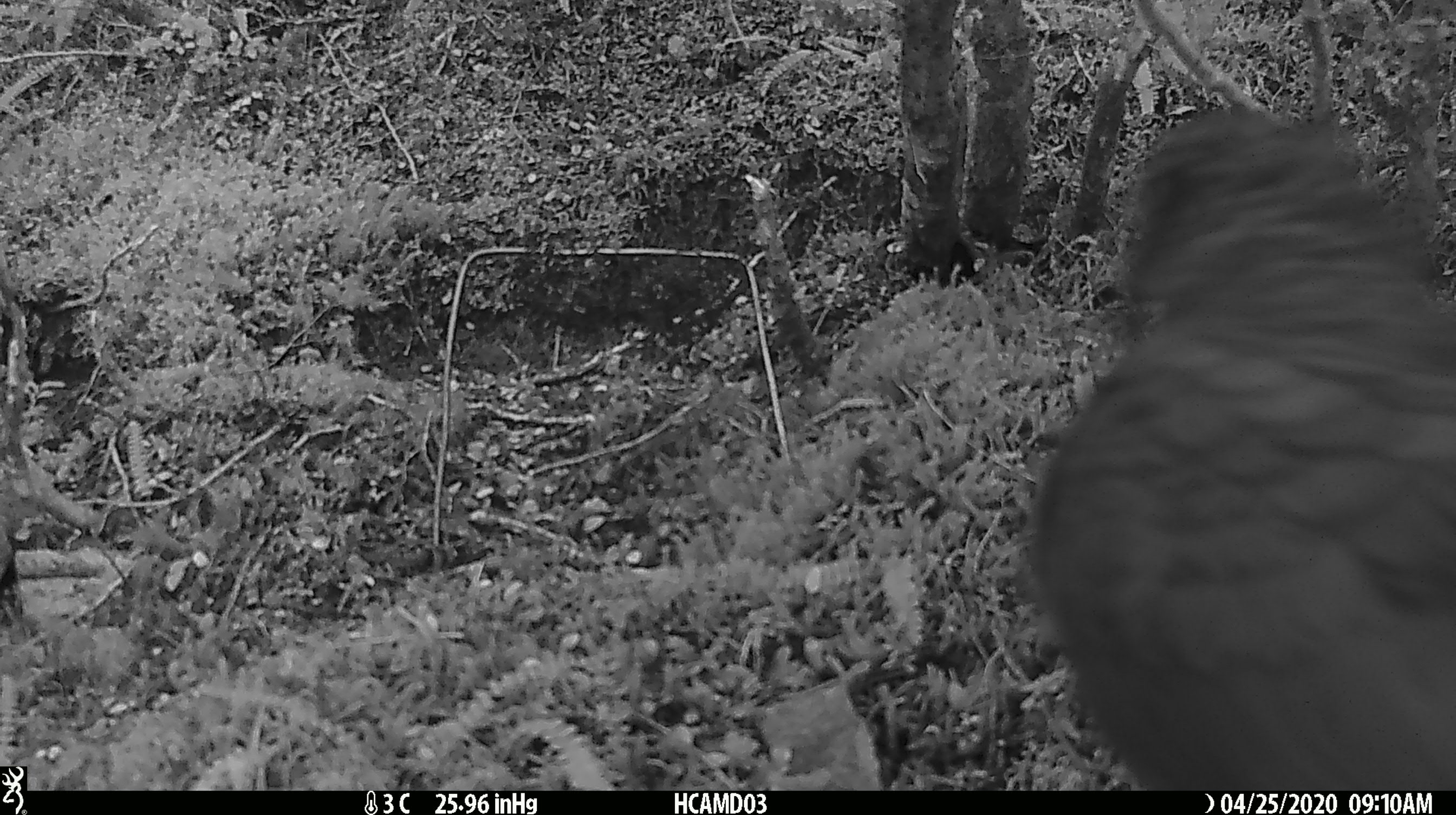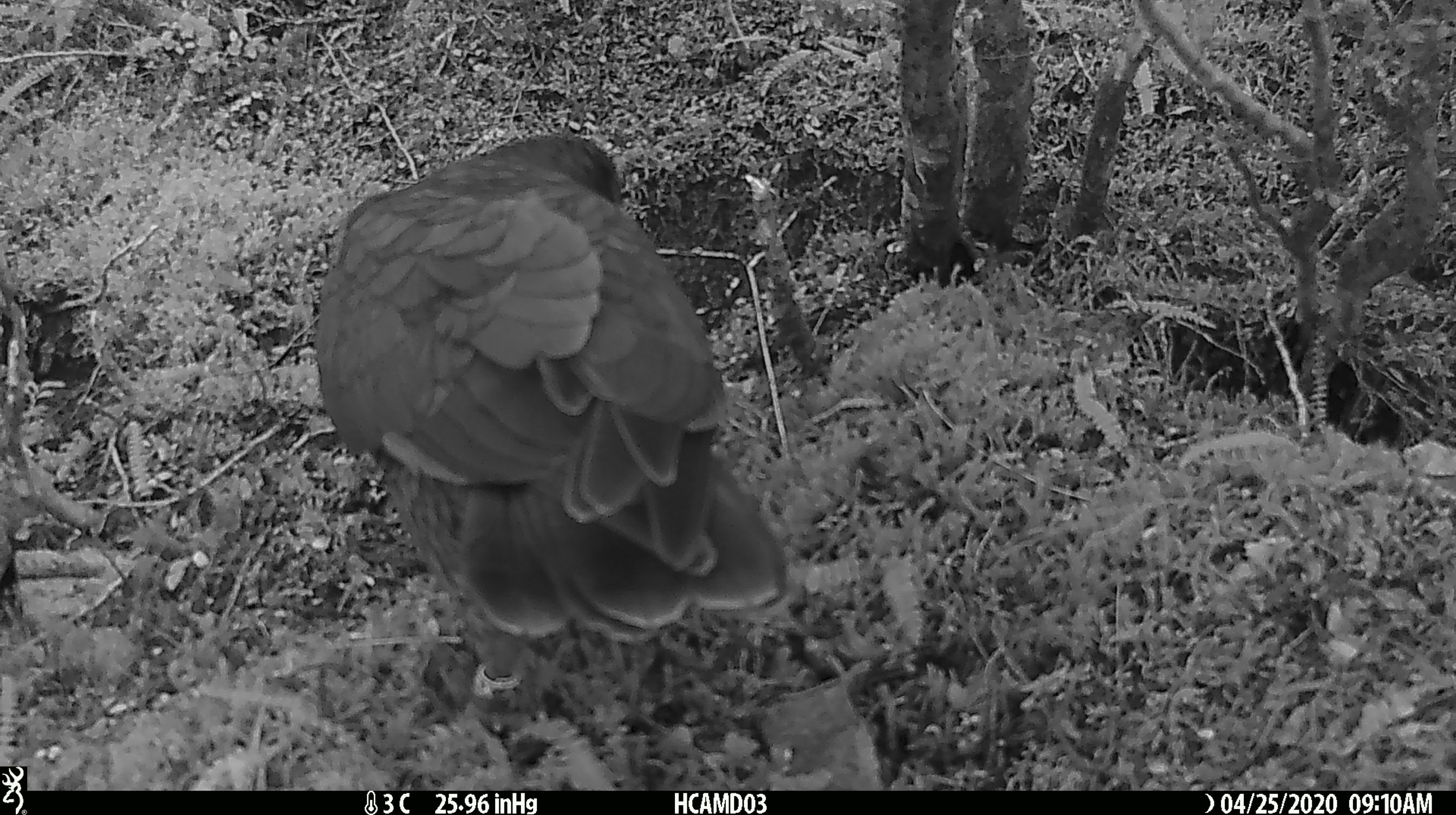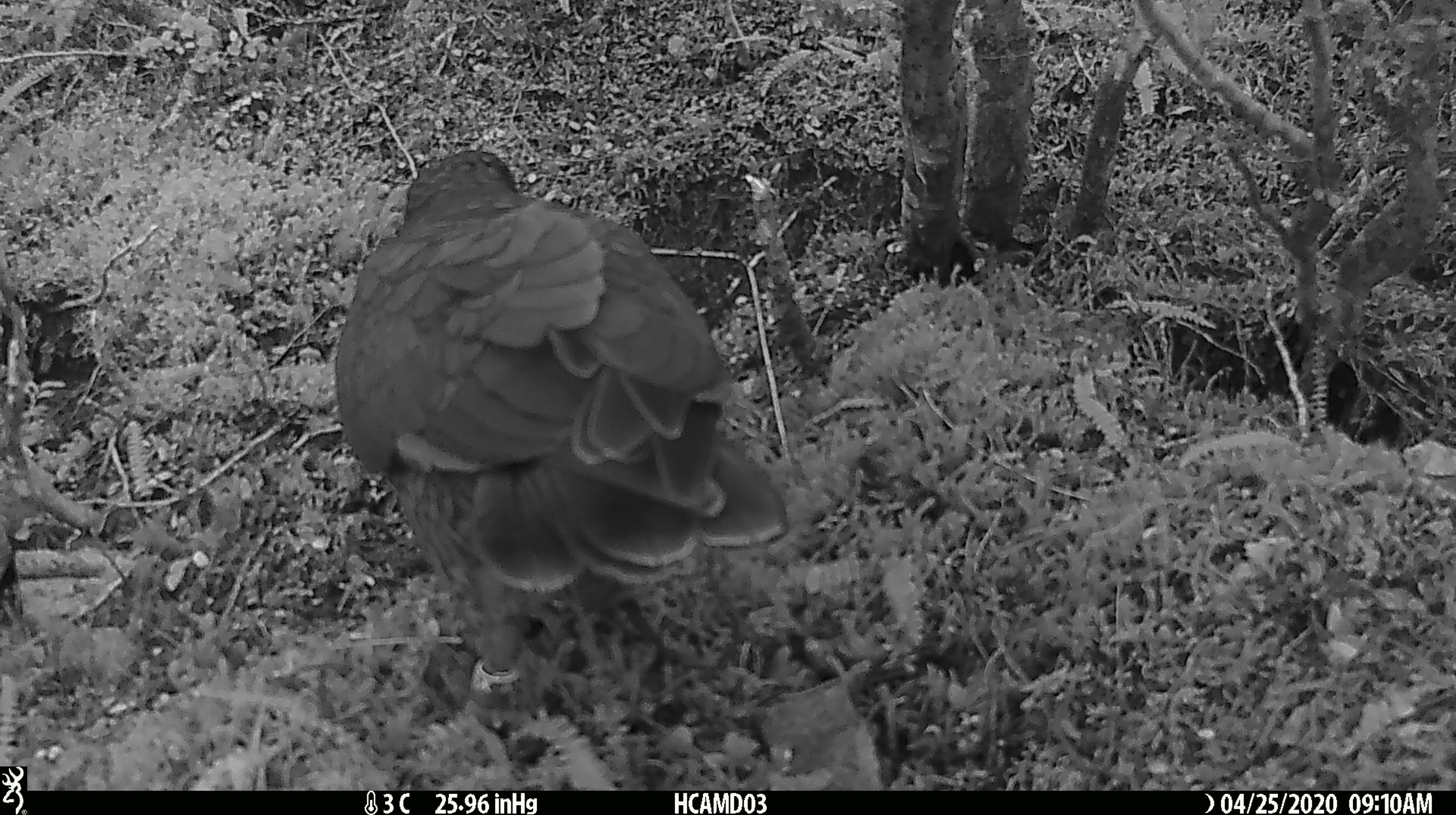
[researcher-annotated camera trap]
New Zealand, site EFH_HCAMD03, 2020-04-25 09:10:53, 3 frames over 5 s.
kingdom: Animalia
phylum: Chordata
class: Aves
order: Psittaciformes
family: Strigopidae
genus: Nestor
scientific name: Nestor notabilis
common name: kea